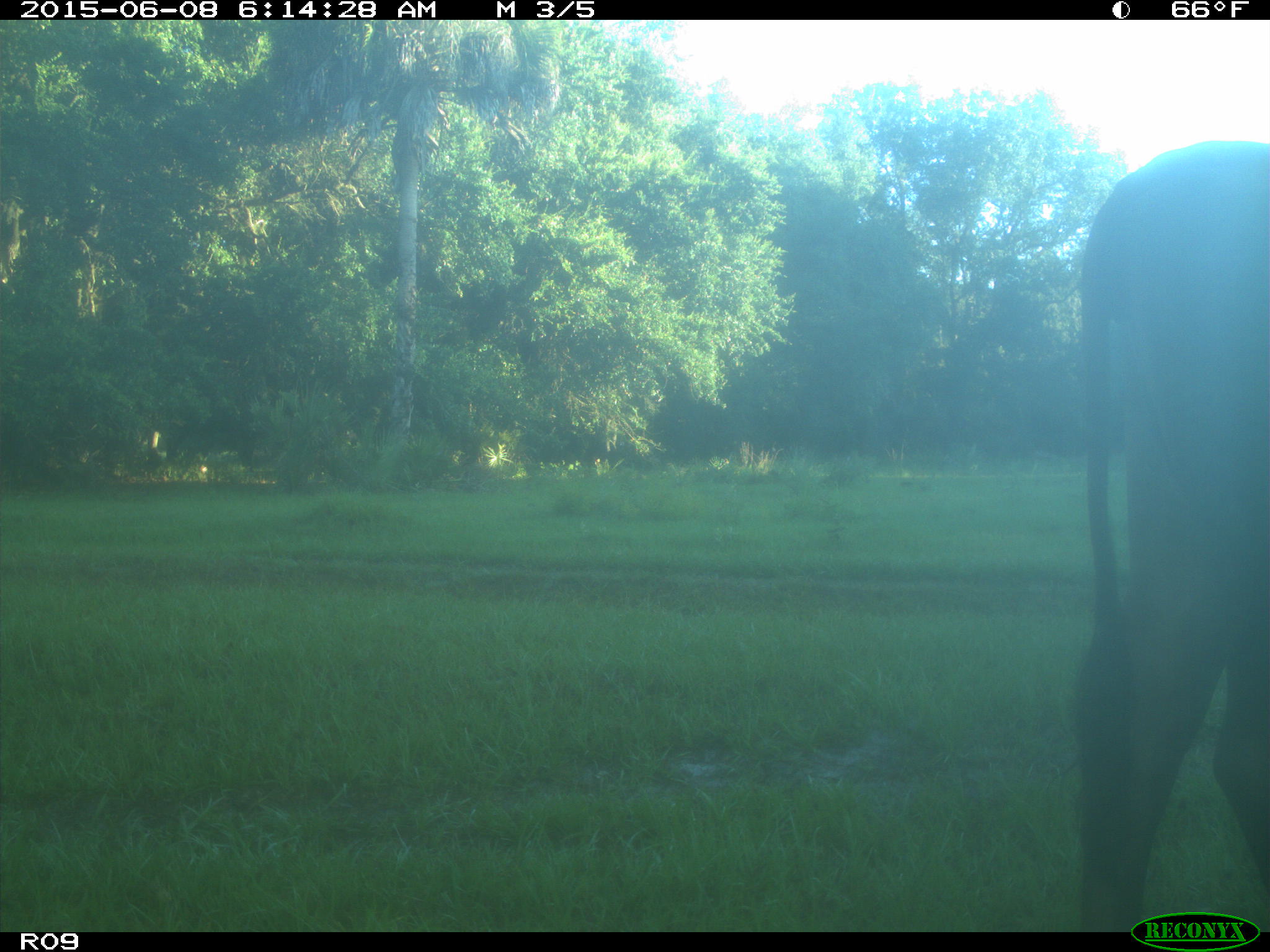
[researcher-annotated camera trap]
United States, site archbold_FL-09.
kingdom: Animalia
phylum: Chordata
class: Mammalia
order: Artiodactyla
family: Bovidae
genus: Bos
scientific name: Bos taurus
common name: domestic cow